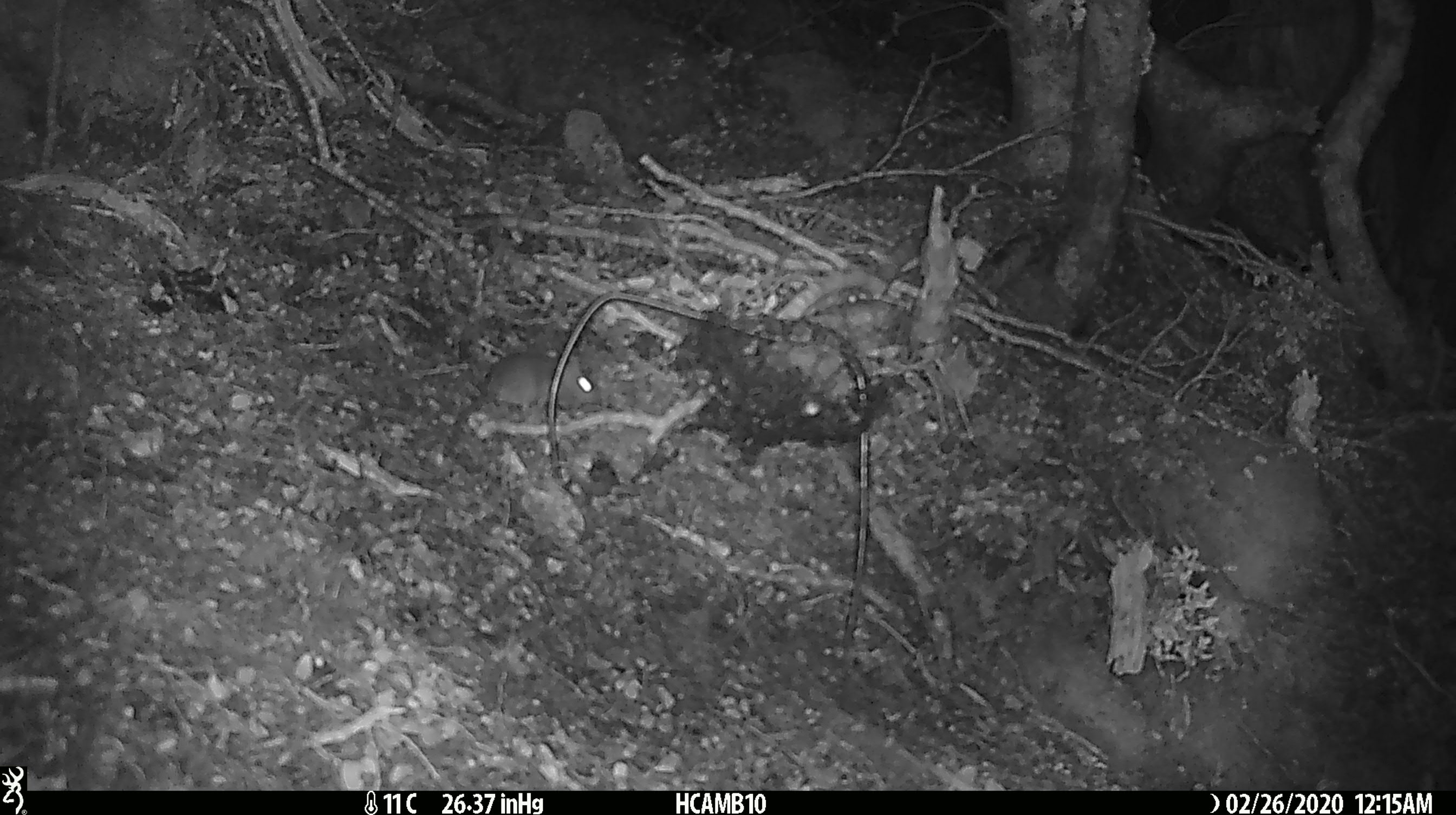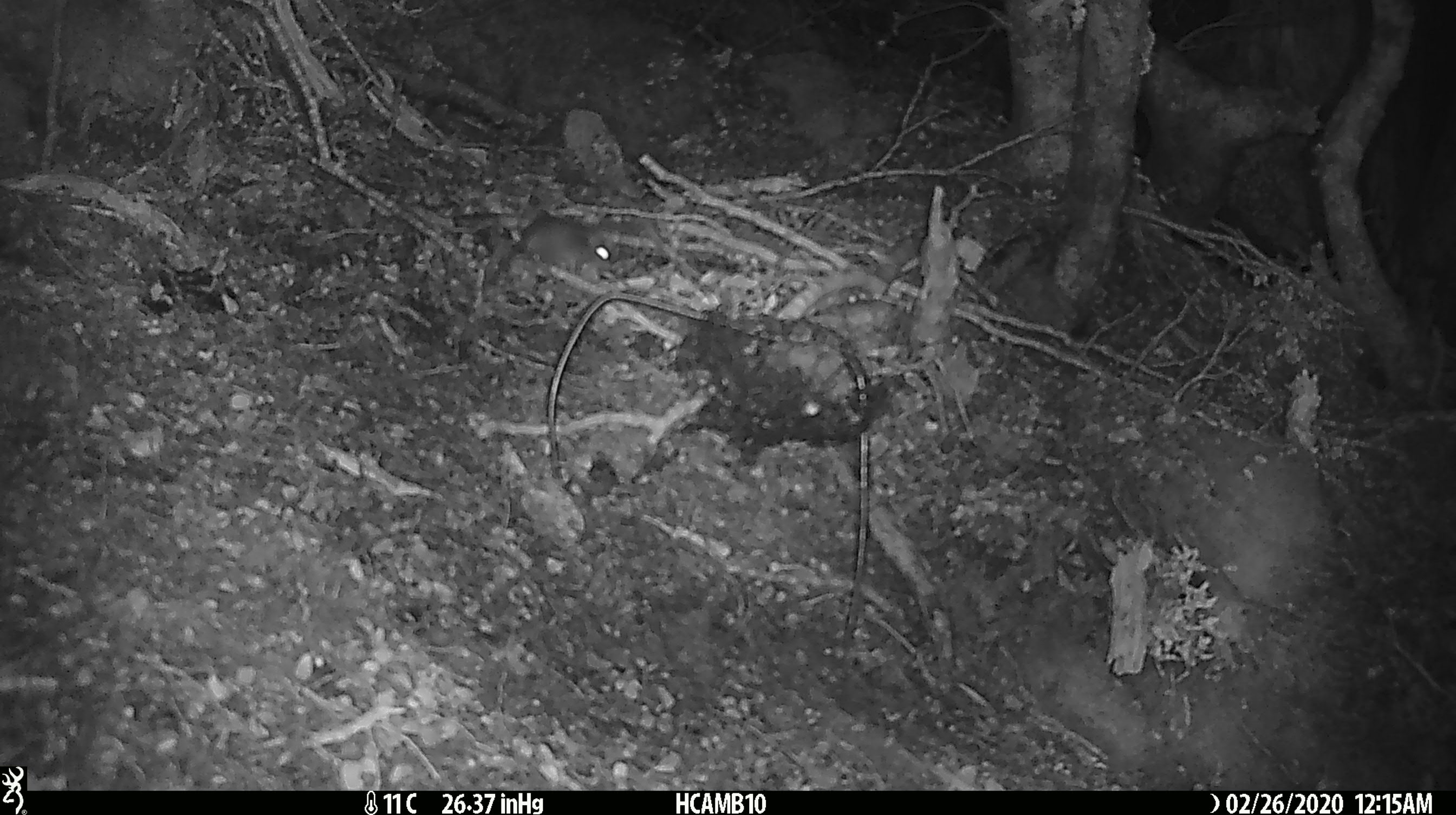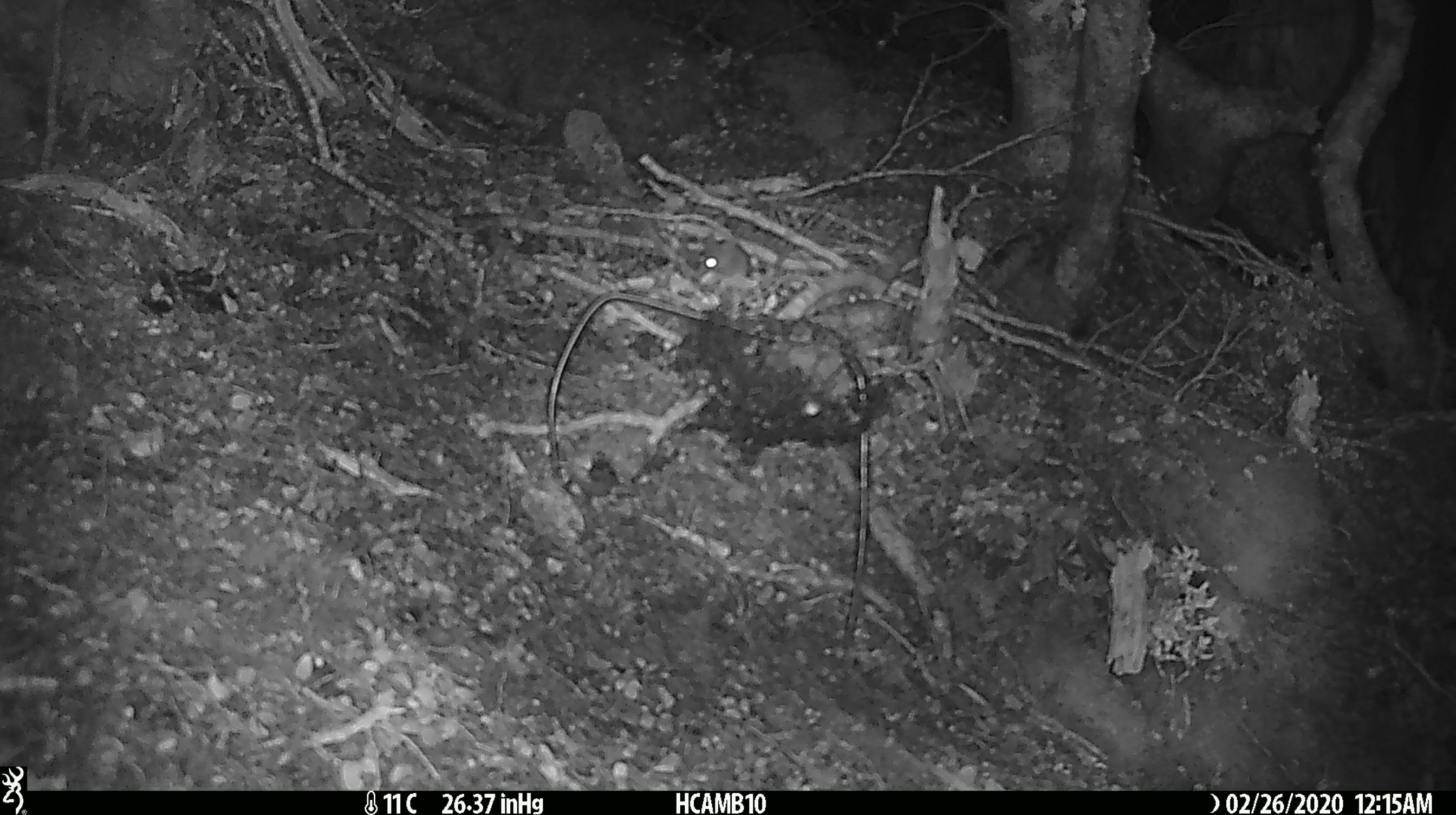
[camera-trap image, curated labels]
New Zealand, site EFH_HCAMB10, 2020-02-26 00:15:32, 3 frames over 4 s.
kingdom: Animalia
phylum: Chordata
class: Mammalia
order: Rodentia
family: Muridae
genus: Mus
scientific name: Mus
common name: mouse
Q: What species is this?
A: Mouse (Mus).